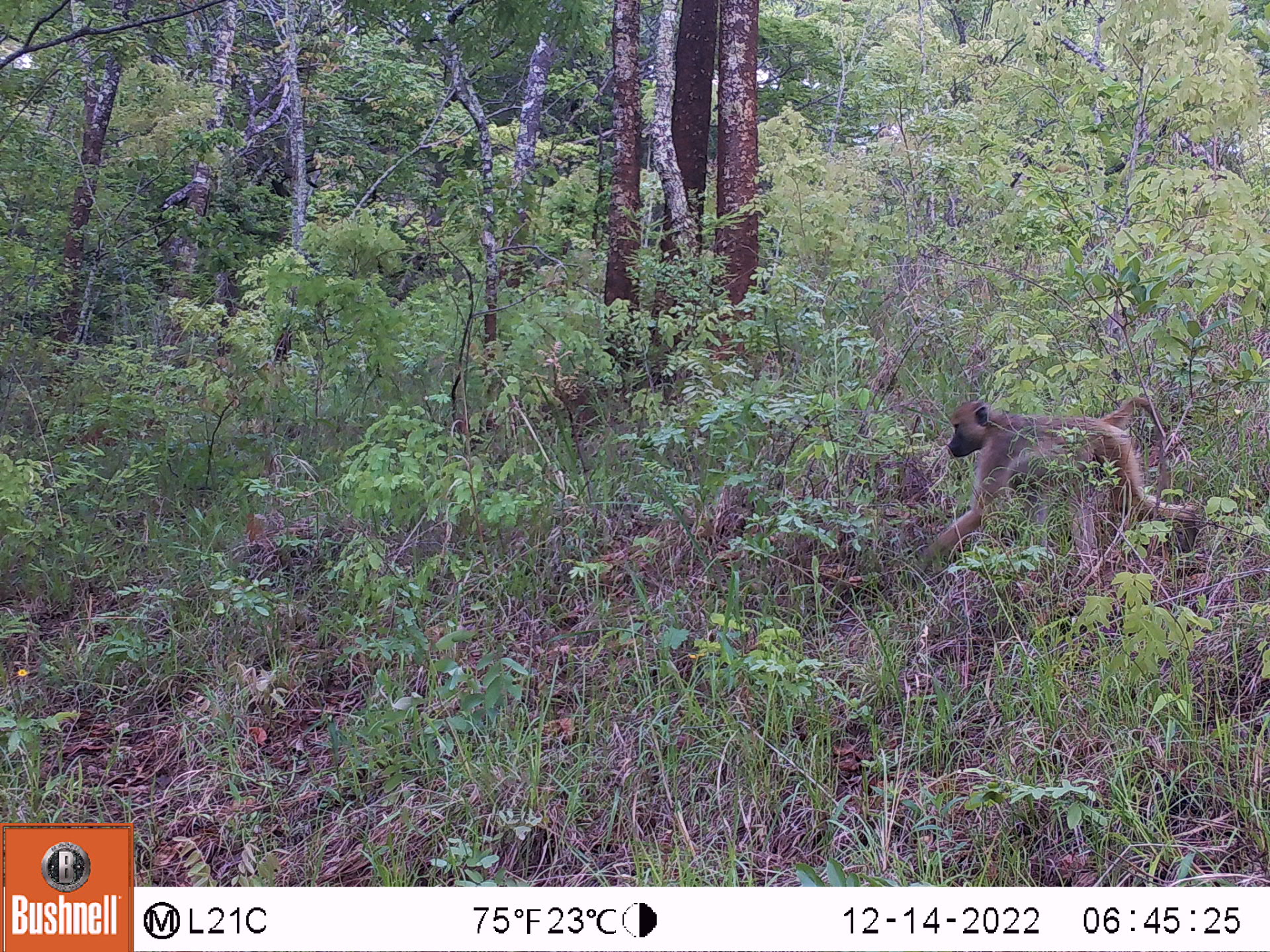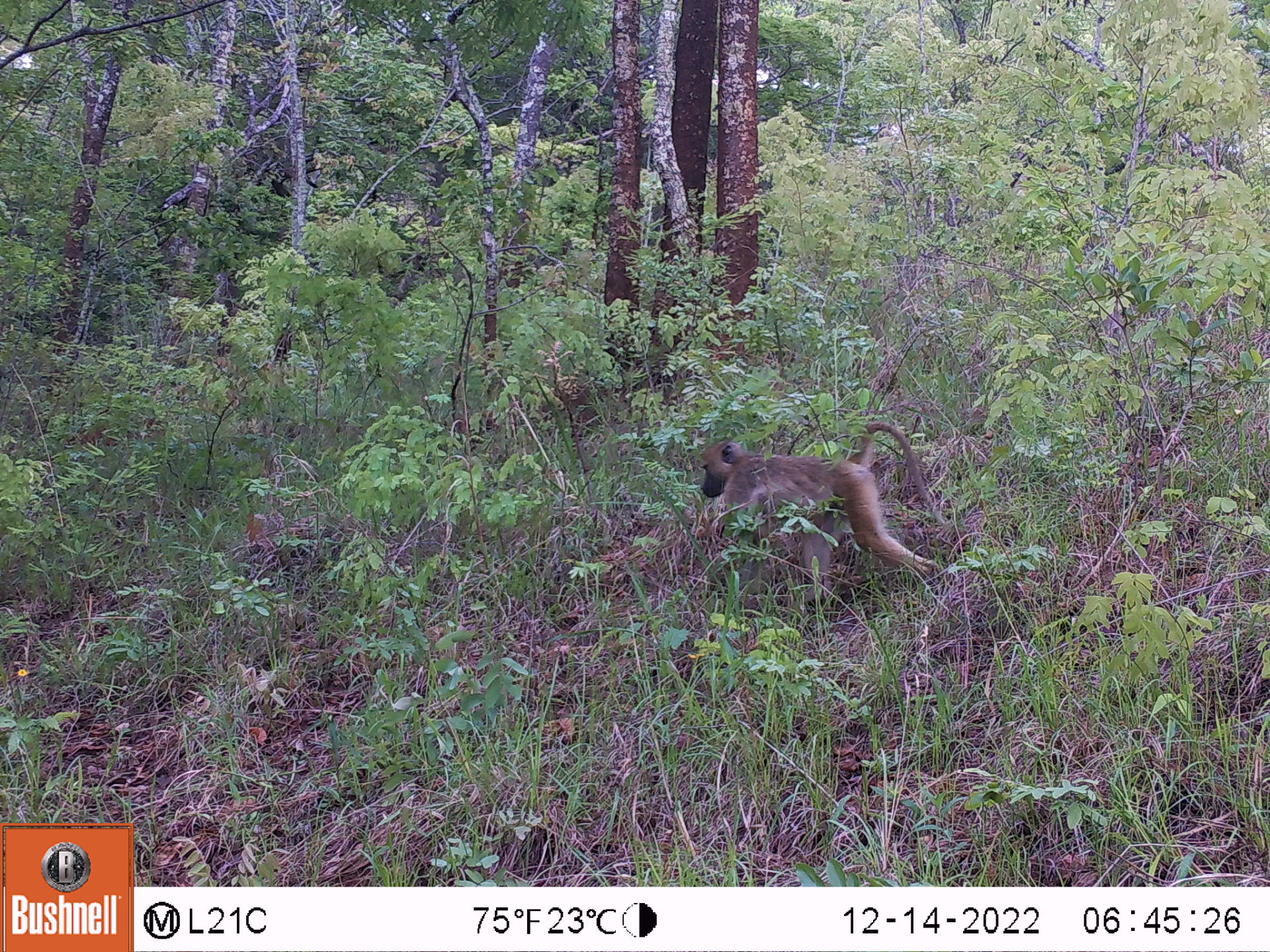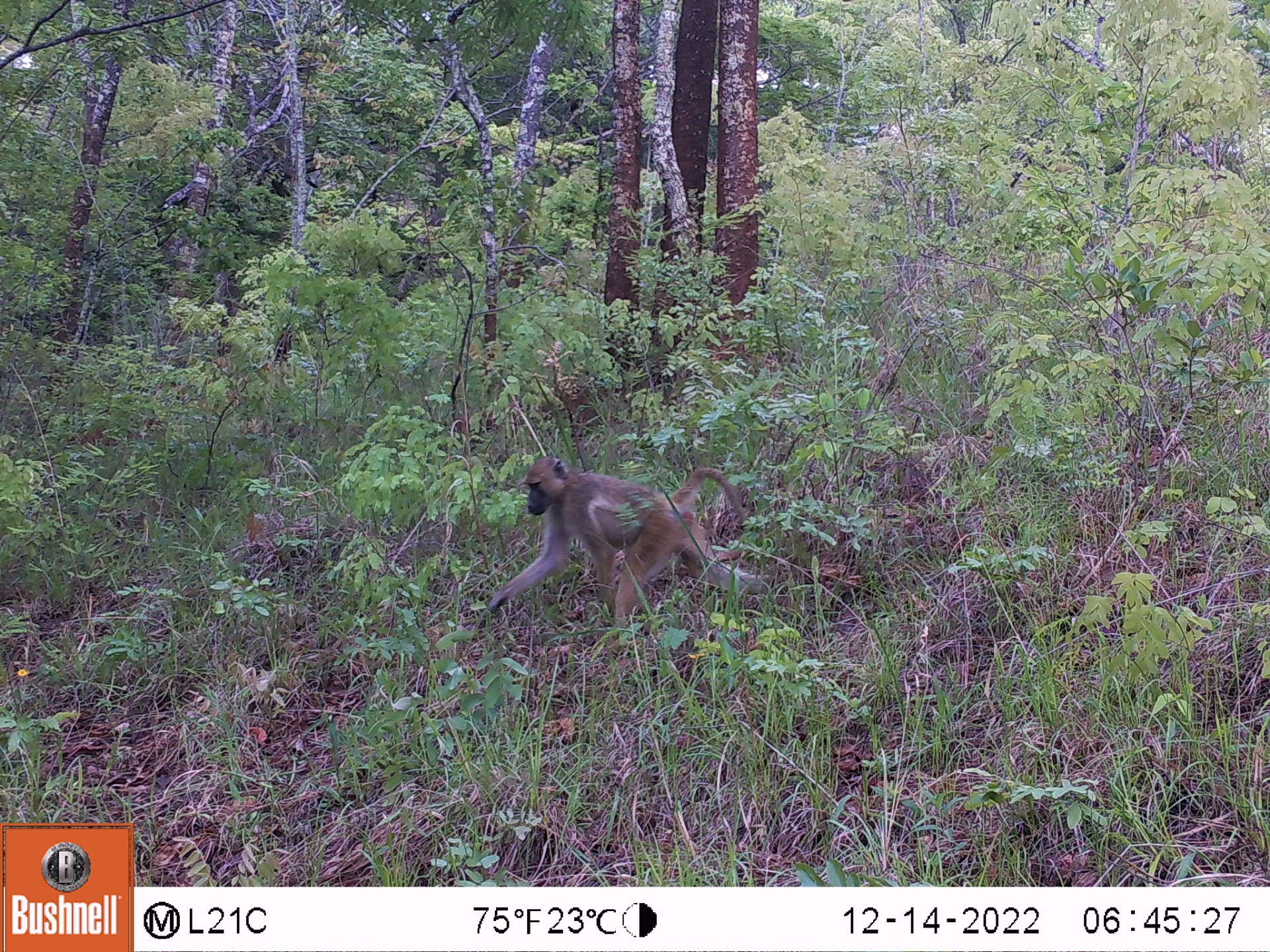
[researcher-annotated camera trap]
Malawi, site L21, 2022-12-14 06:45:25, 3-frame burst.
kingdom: Animalia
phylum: Chordata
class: Mammalia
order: Primates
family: Cercopithecidae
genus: Papio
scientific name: Papio cynocephalus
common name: yellow baboon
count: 1